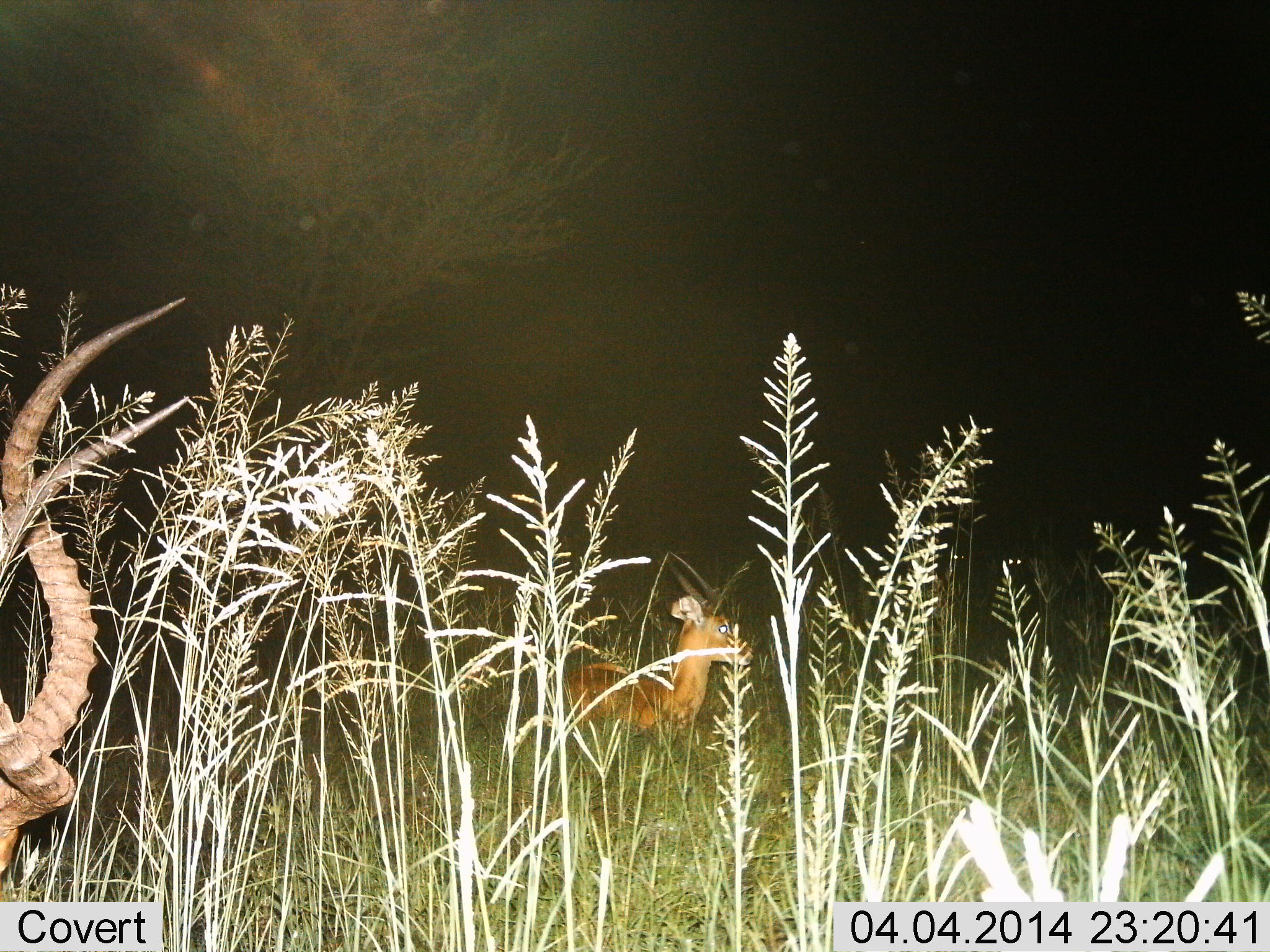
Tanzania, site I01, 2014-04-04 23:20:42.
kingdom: Animalia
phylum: Chordata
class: Mammalia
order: Artiodactyla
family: Bovidae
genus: Aepyceros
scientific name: Aepyceros melampus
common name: impala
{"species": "impala (Aepyceros melampus)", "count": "2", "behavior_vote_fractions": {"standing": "50%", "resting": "50%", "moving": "17%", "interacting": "0%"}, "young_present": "17%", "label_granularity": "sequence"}